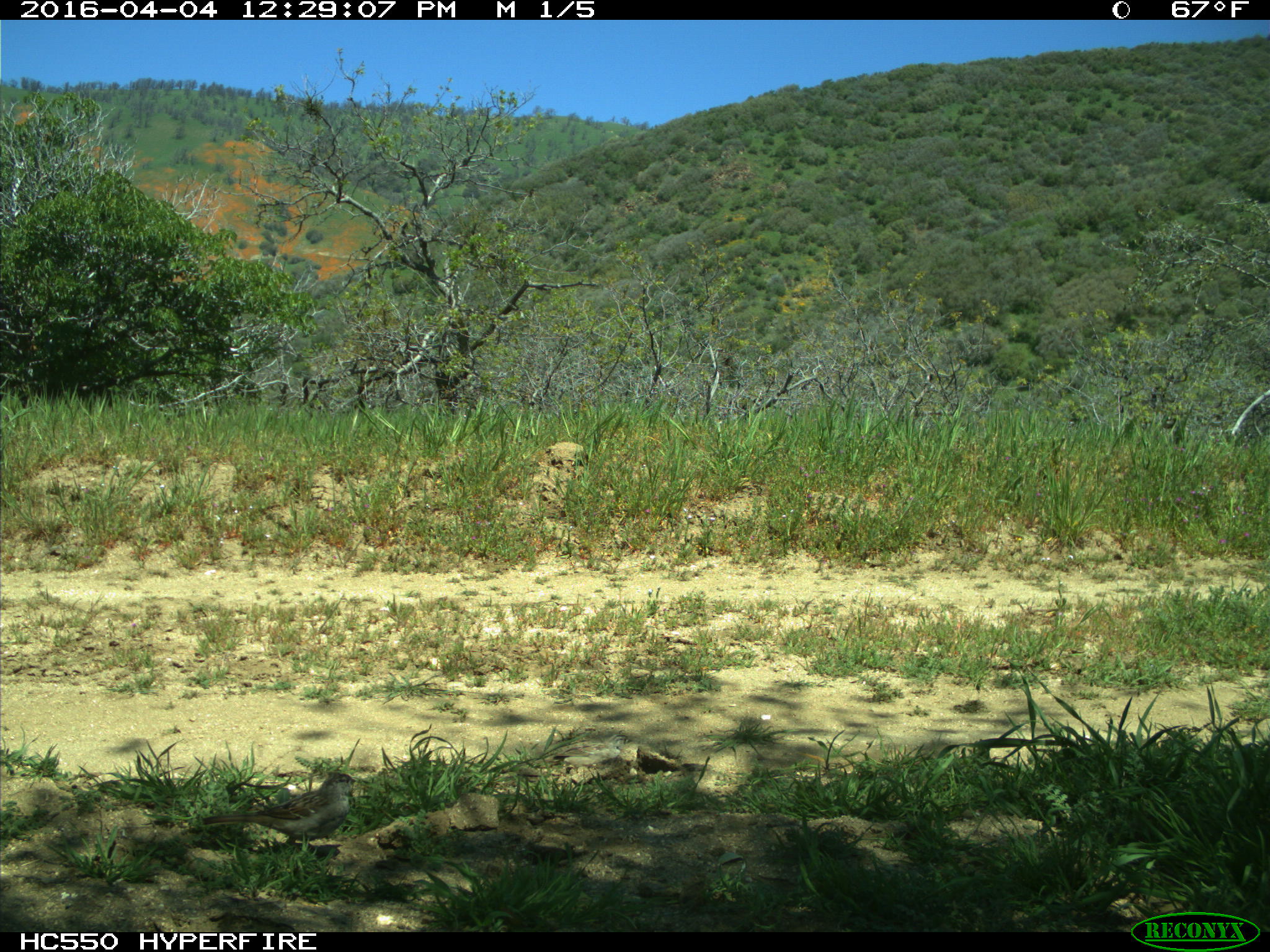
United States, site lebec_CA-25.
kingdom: Animalia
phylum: Chordata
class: Aves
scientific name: Aves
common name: birds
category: unidentified bird